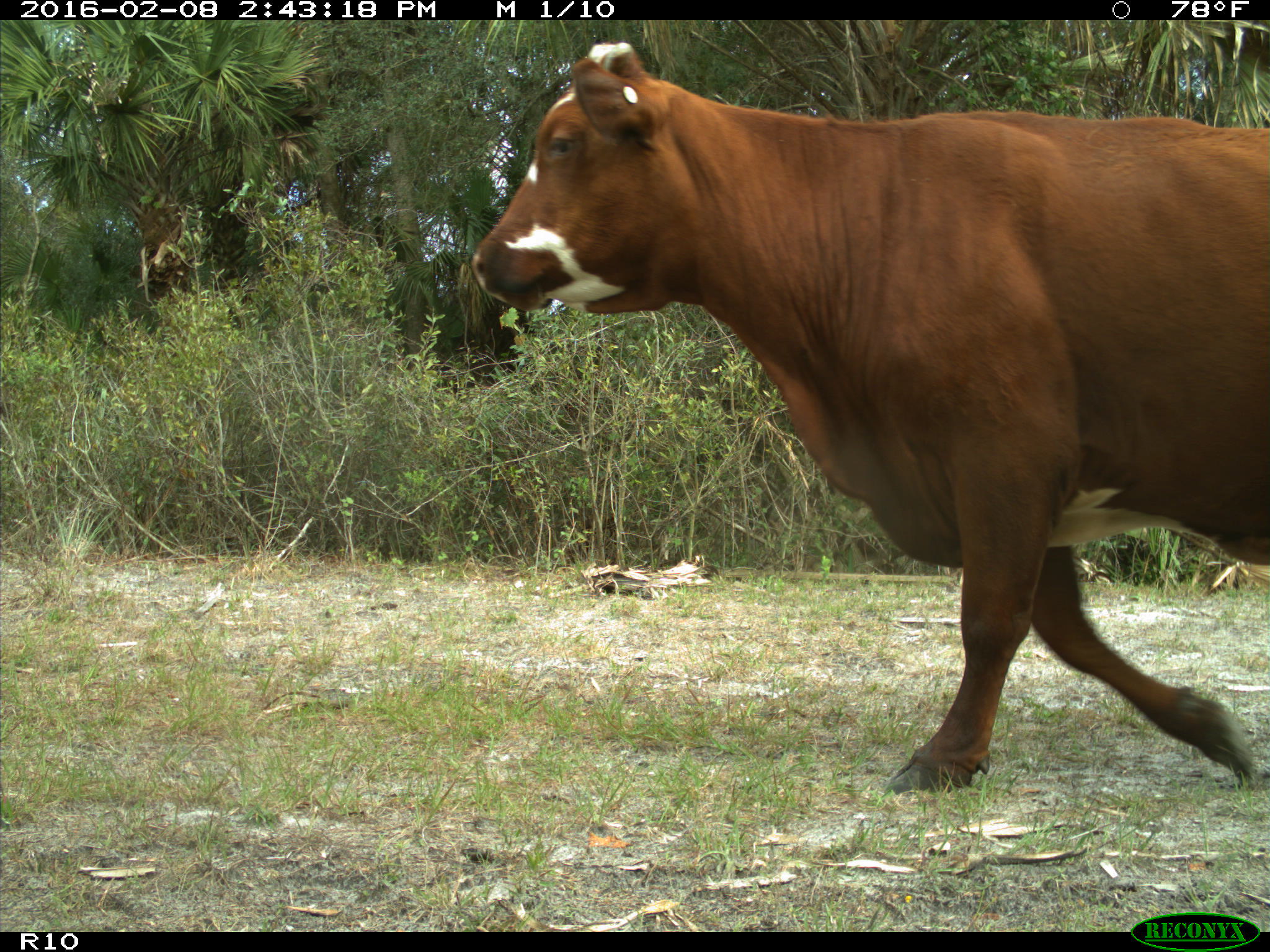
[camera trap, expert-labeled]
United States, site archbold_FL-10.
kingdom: Animalia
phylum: Chordata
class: Mammalia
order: Artiodactyla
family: Bovidae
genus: Bos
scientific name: Bos taurus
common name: domestic cow